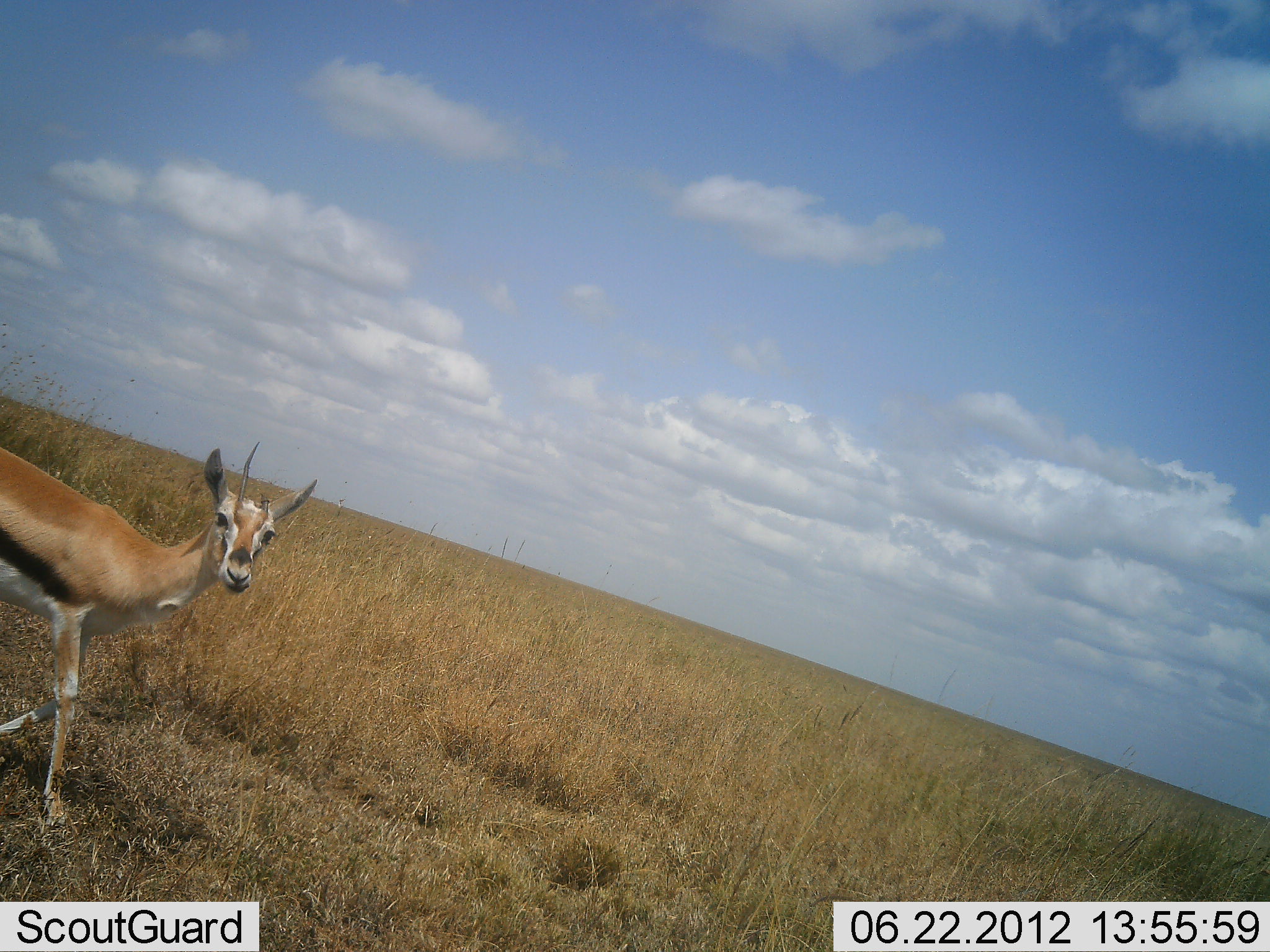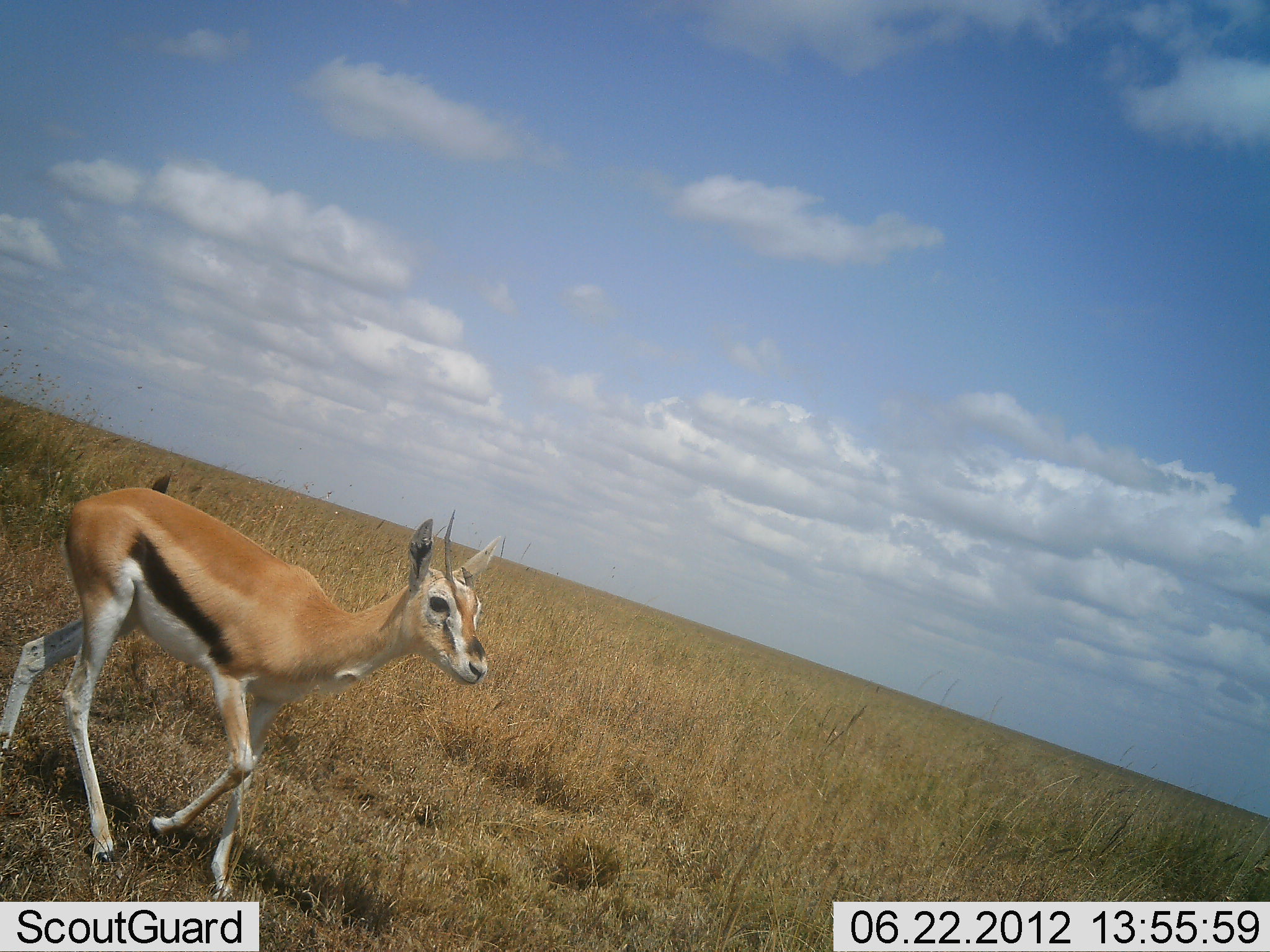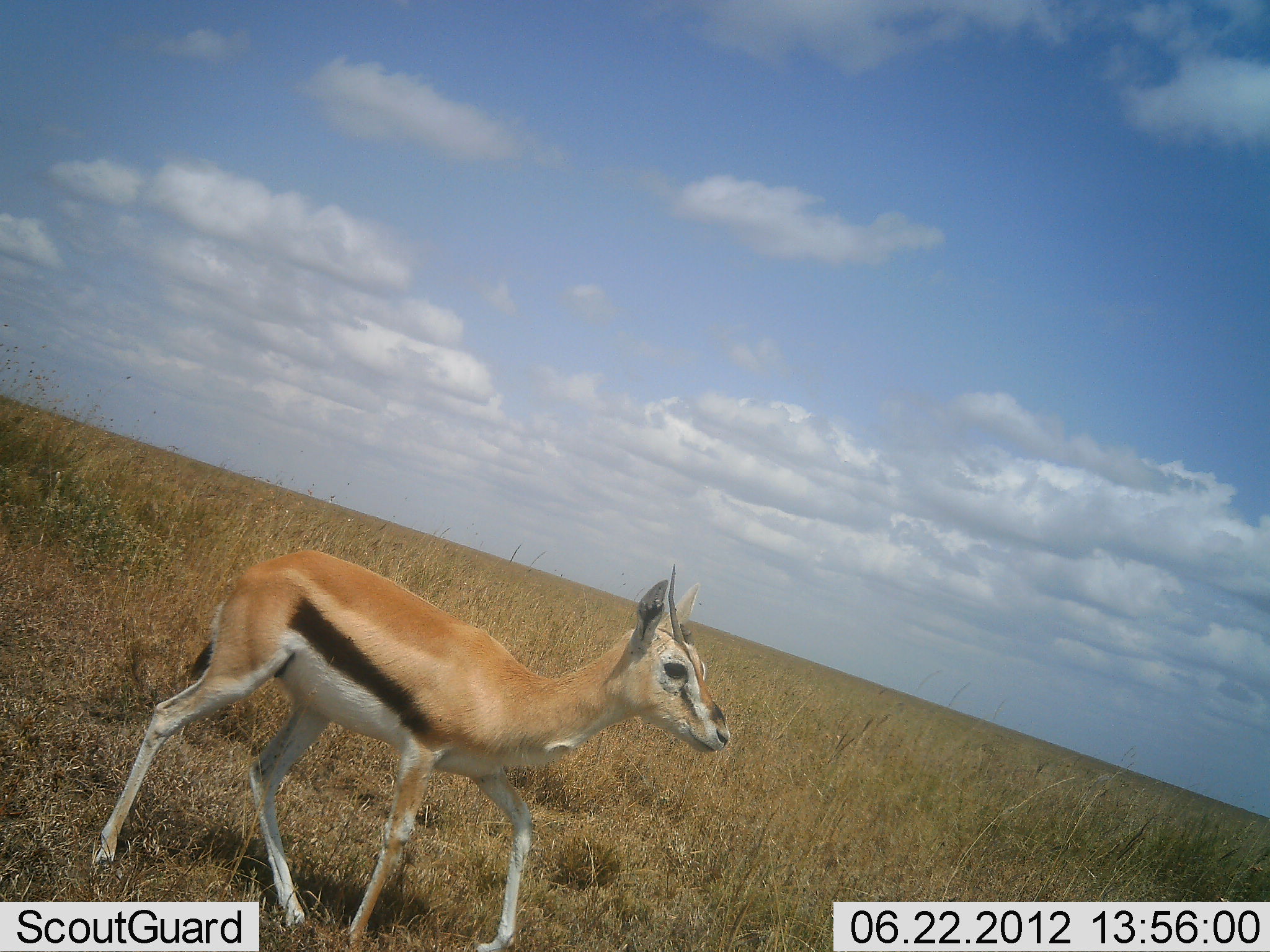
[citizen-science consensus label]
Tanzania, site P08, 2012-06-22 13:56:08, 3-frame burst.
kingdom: Animalia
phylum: Chordata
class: Mammalia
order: Artiodactyla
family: Bovidae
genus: Eudorcas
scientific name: Eudorcas thomsonii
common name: thomson's gazelle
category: gazellethomsons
Gazellethomsons (thomson's gazelle) (Eudorcas thomsonii), count 1. Behavior (volunteer vote fractions): standing 20%, resting 0%, moving 90%, interacting 0%. Young present (vote fraction): 0%. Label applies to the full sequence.